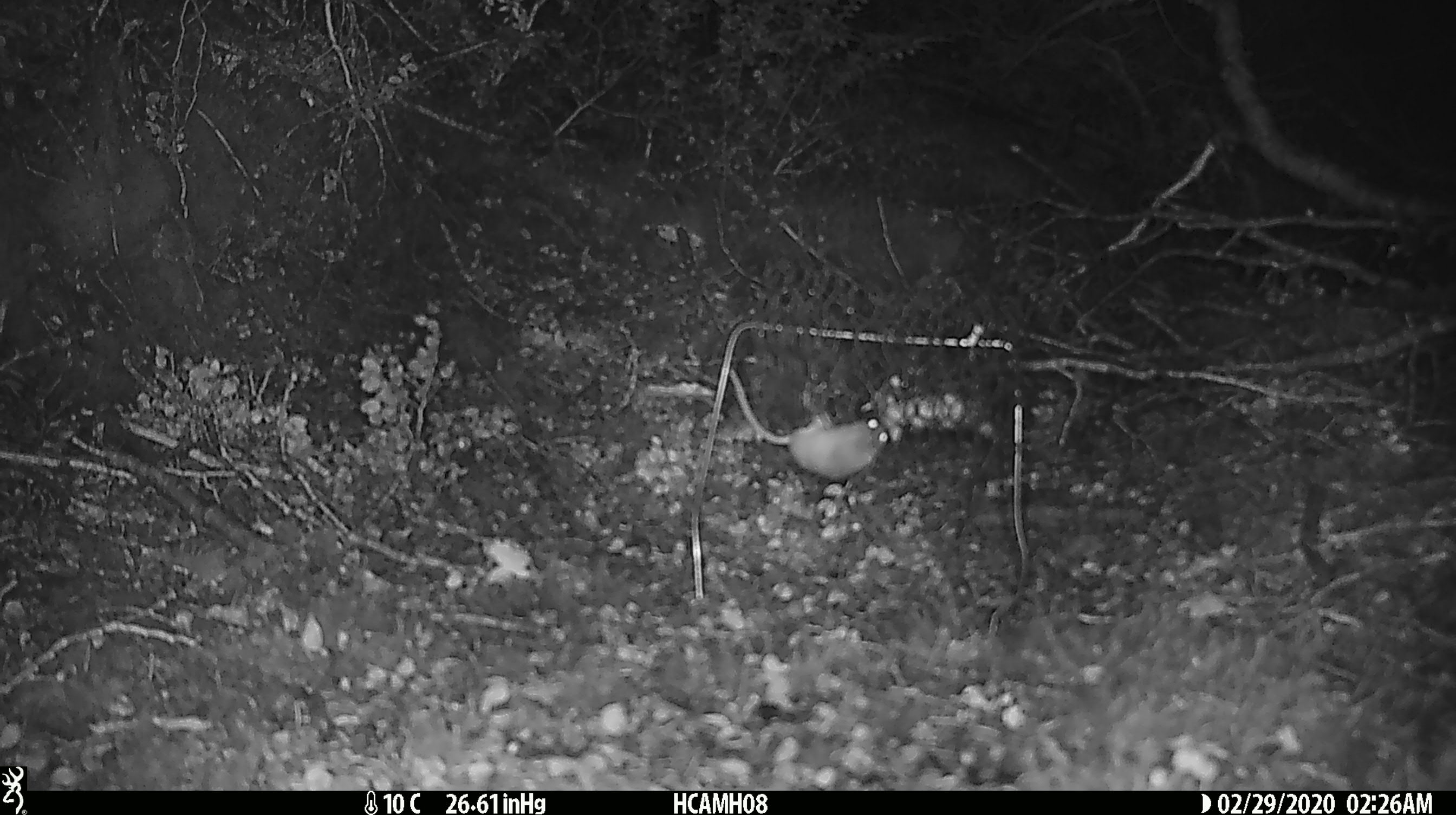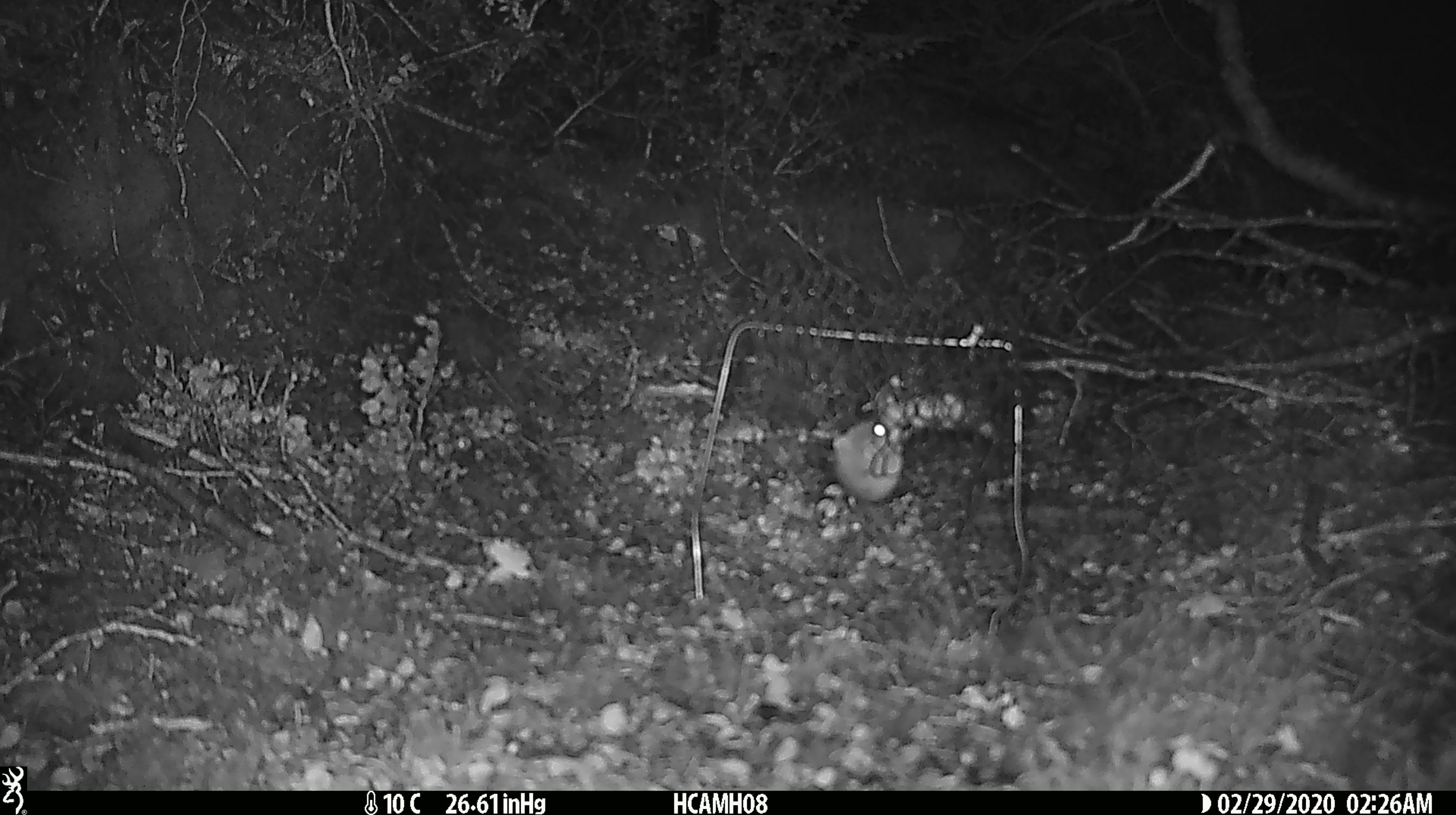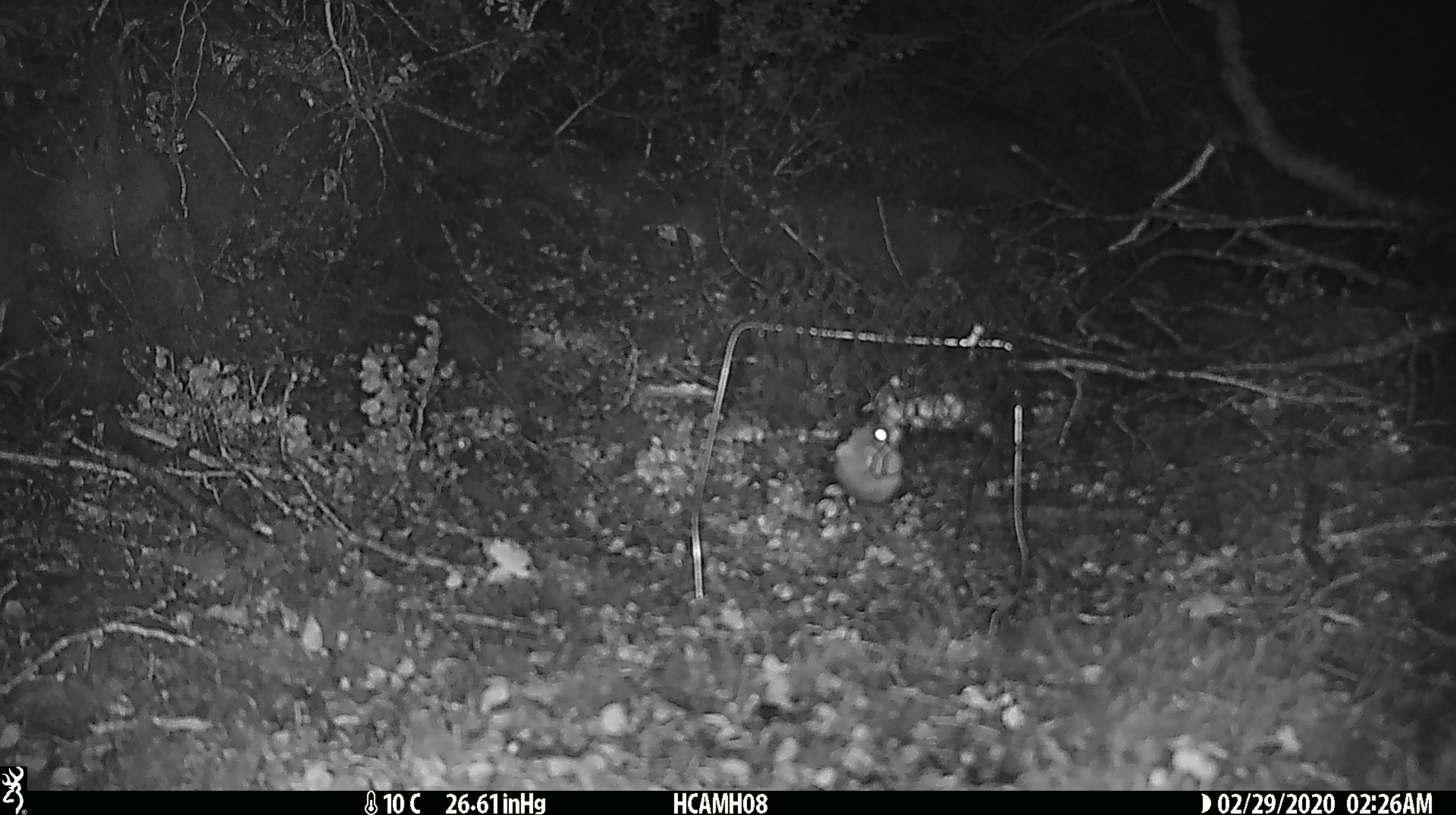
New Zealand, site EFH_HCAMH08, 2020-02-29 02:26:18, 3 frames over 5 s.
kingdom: Animalia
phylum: Chordata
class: Mammalia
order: Rodentia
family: Muridae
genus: Mus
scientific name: Mus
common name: mouse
Mouse (Mus).